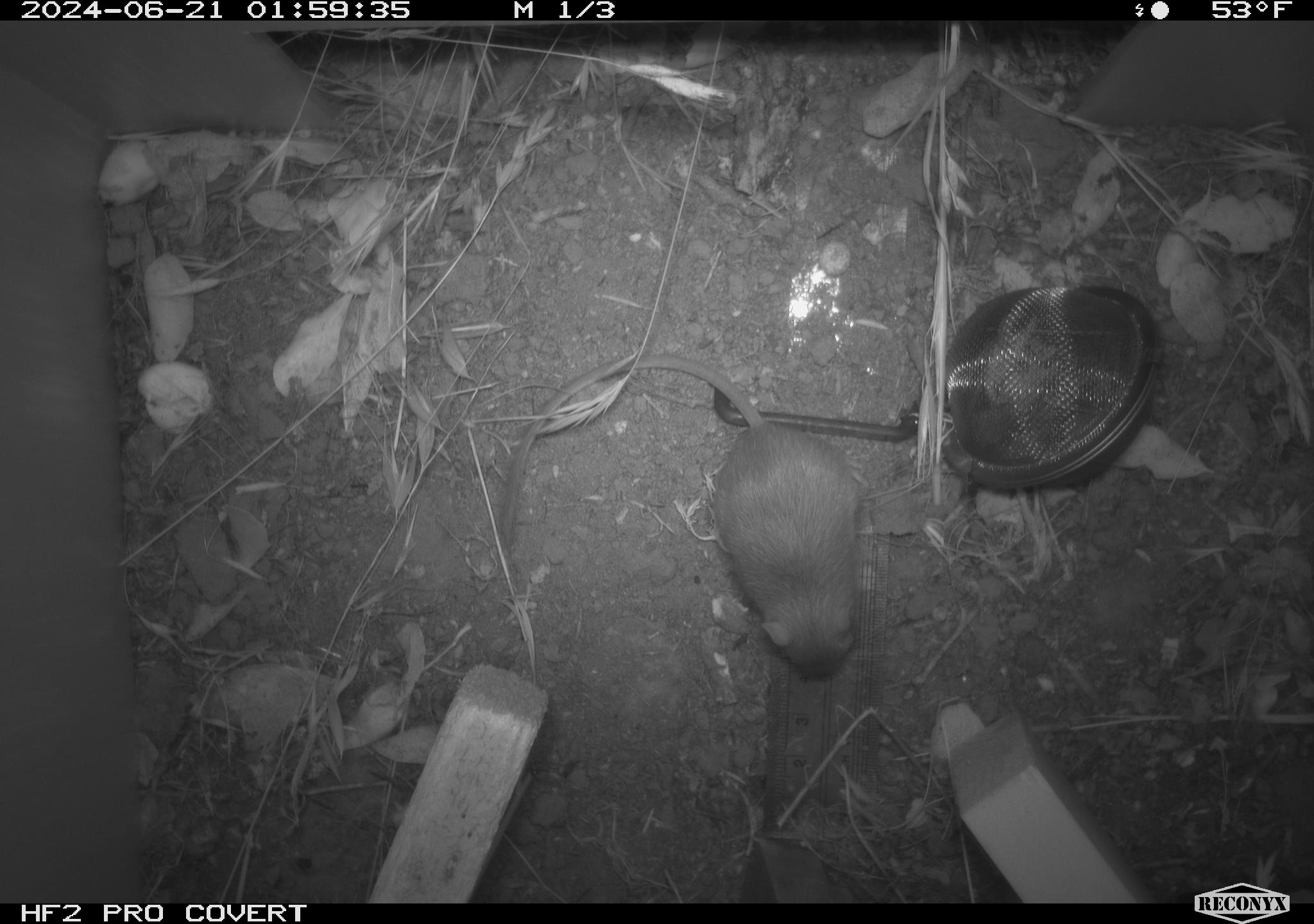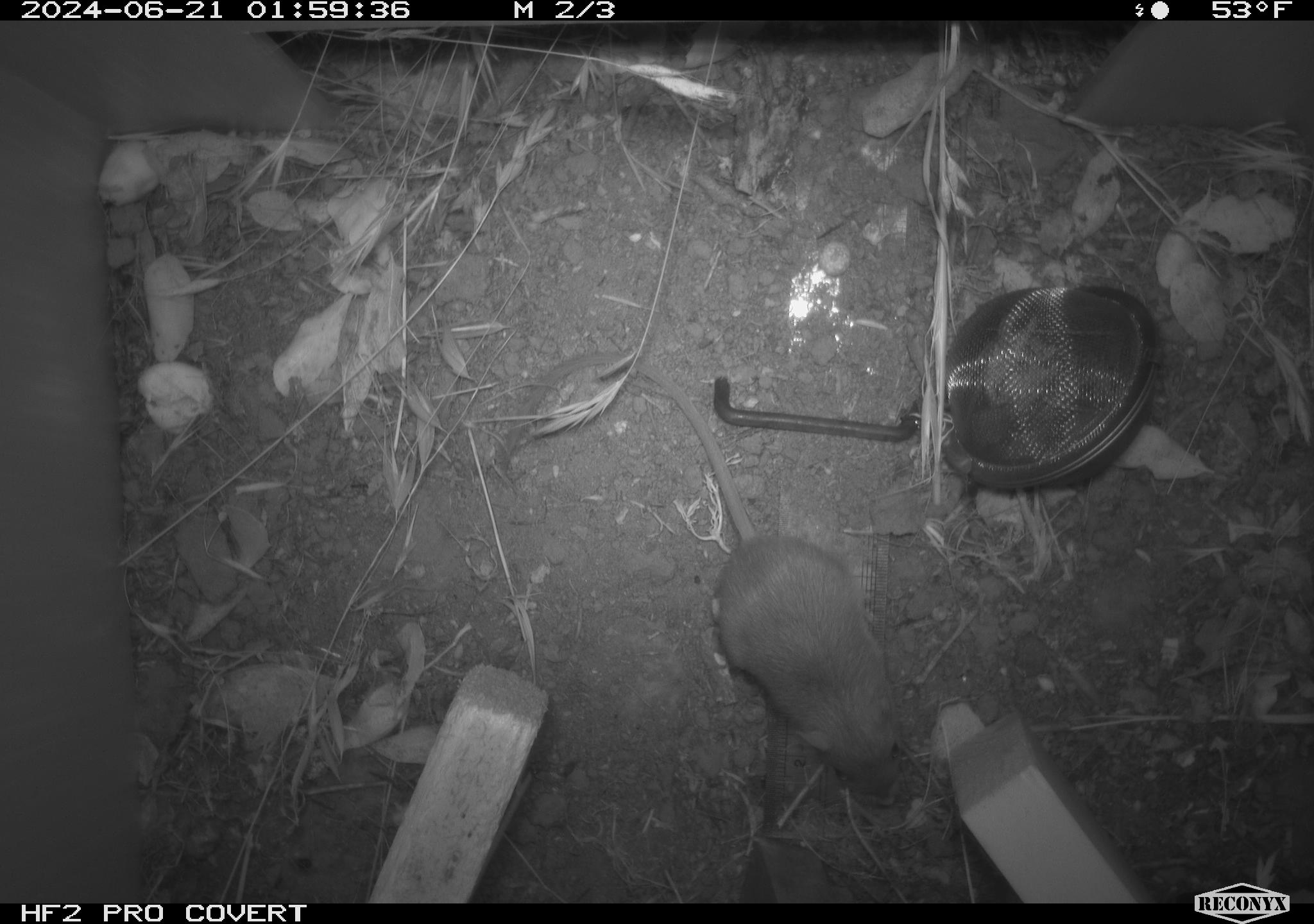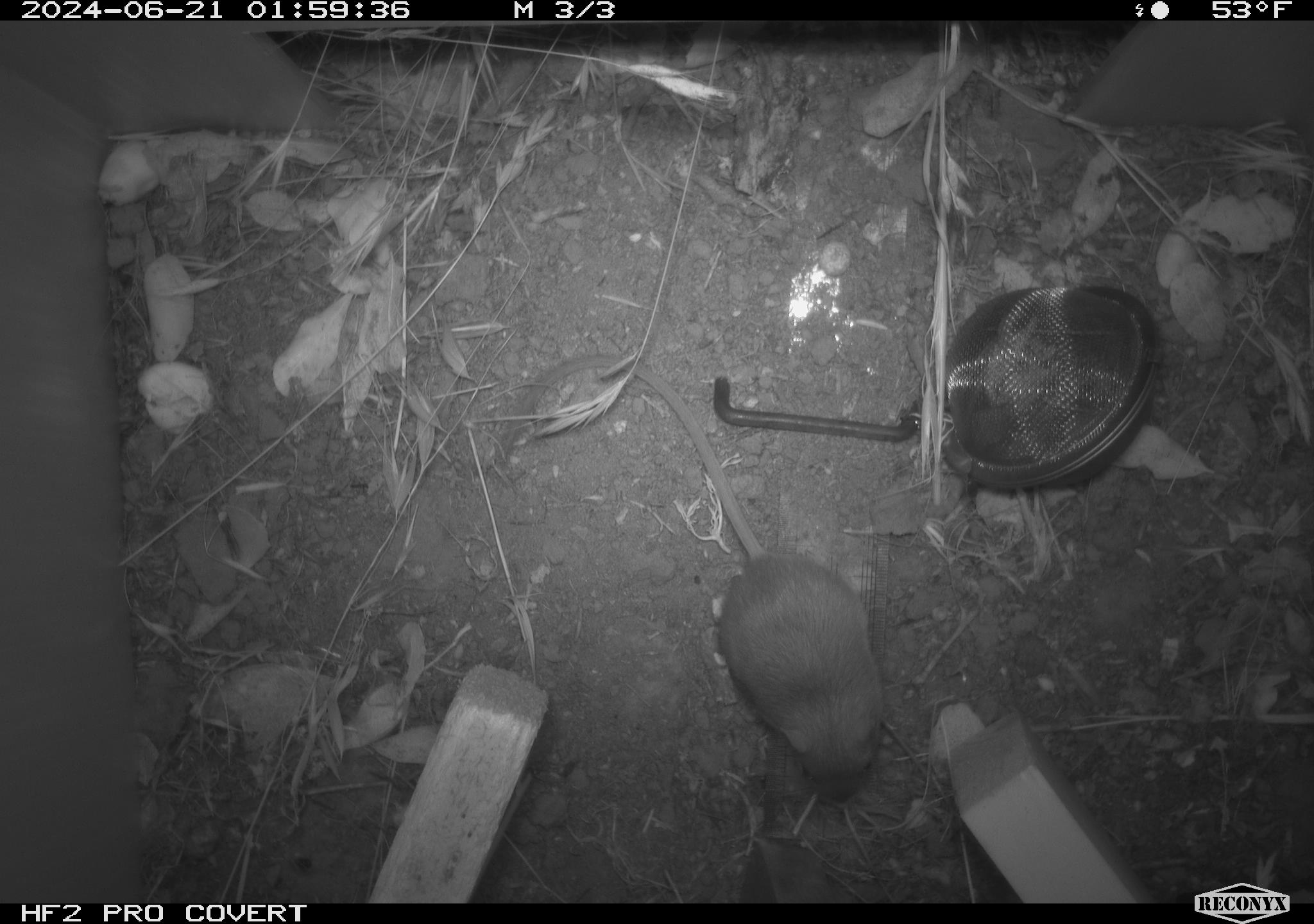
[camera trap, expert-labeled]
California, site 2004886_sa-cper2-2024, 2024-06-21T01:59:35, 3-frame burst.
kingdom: Animalia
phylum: Chordata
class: Mammalia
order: Rodentia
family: Heteromyidae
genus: Dipodomys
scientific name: Dipodomys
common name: kangaroo rats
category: dipodomys species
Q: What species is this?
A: Dipodomys species (kangaroo rats) (Dipodomys).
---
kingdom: Animalia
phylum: Chordata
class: Mammalia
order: Rodentia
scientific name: Rodentia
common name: rodent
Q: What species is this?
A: Rodent (Rodentia).